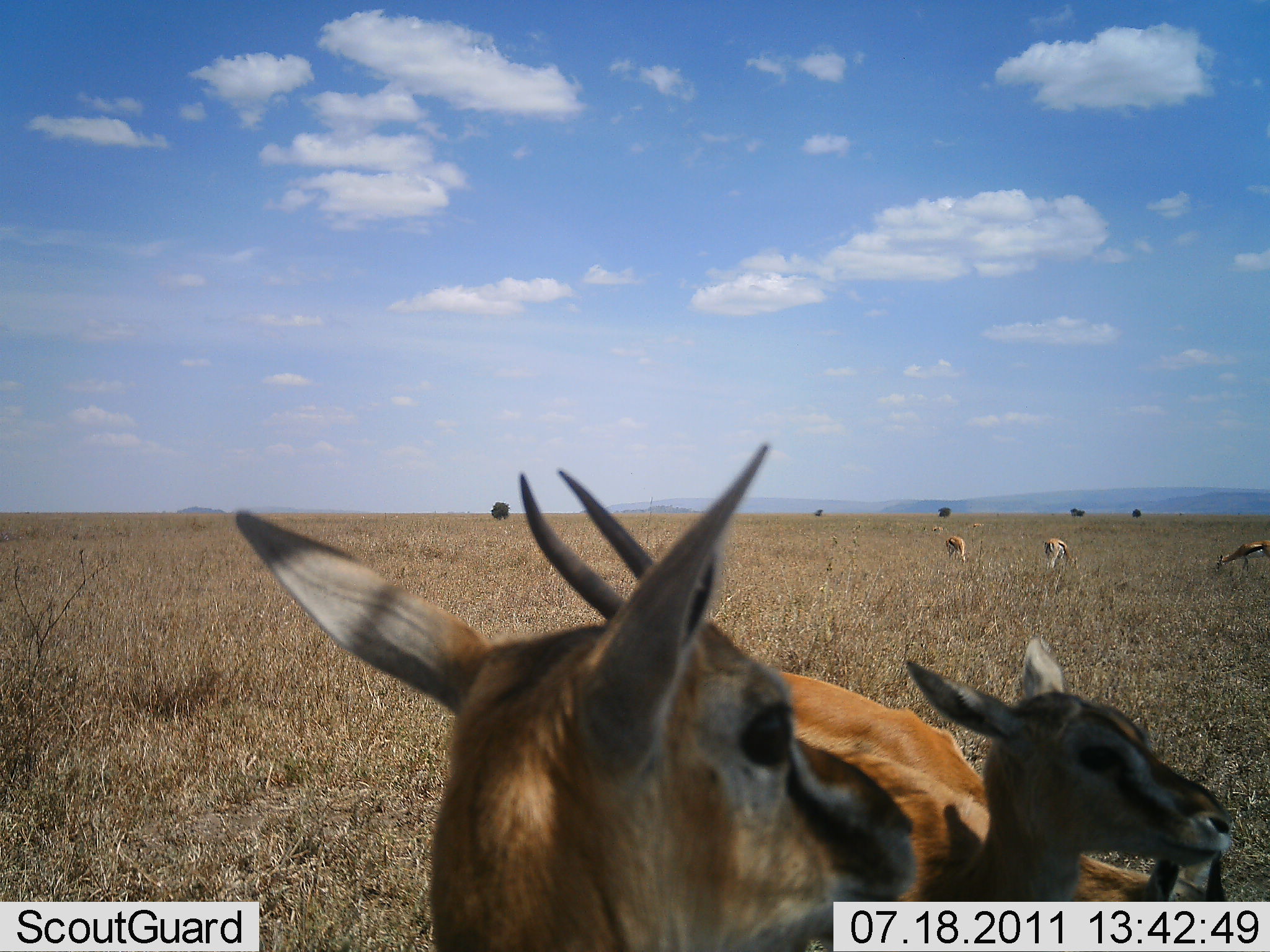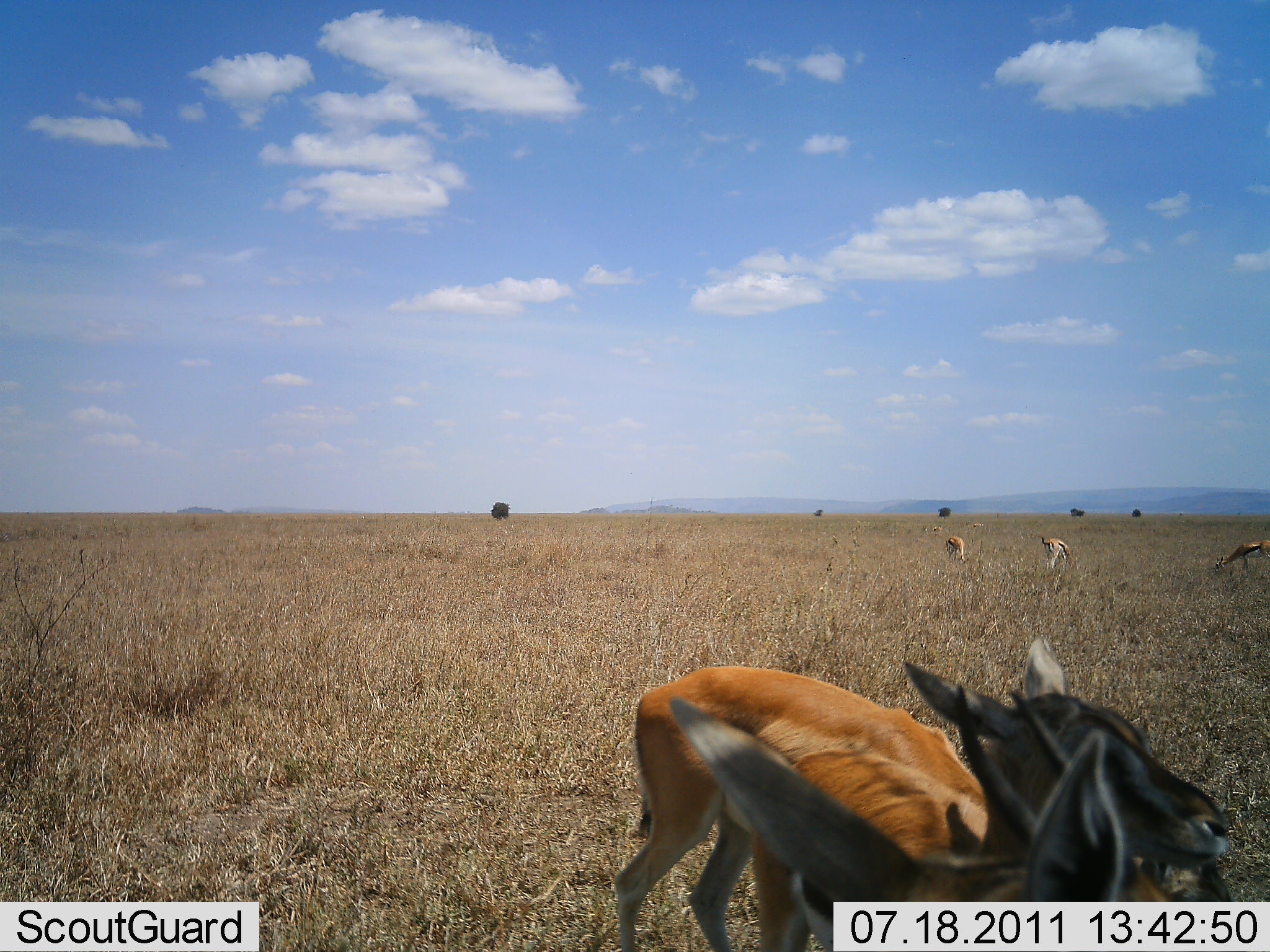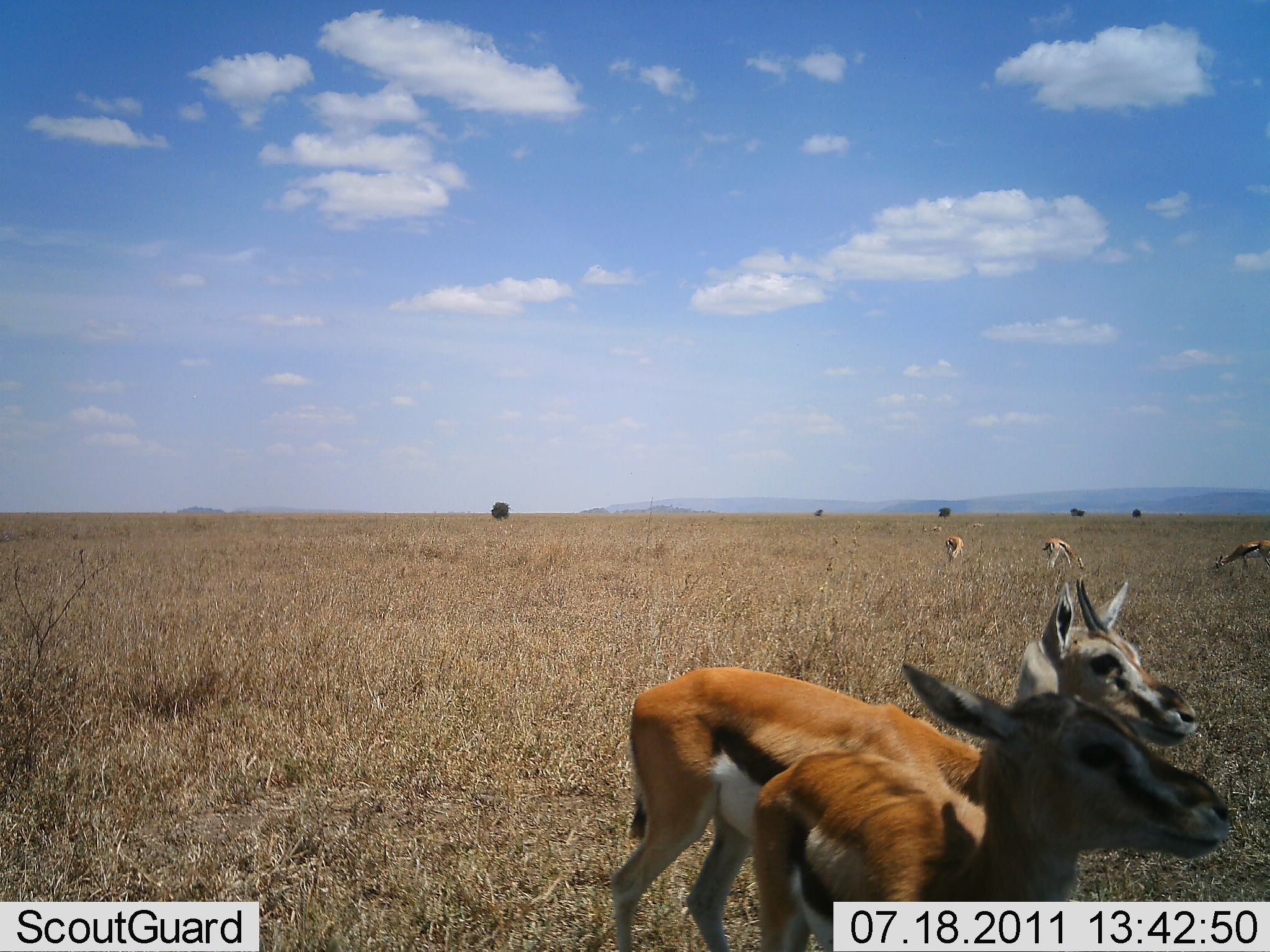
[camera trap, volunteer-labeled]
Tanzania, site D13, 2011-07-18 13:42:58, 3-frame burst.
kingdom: Animalia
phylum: Chordata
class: Mammalia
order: Artiodactyla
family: Bovidae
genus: Eudorcas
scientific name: Eudorcas thomsonii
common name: thomson's gazelle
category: gazellethomsons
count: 6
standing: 50%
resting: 0%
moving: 20%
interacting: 0%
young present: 10%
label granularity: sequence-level